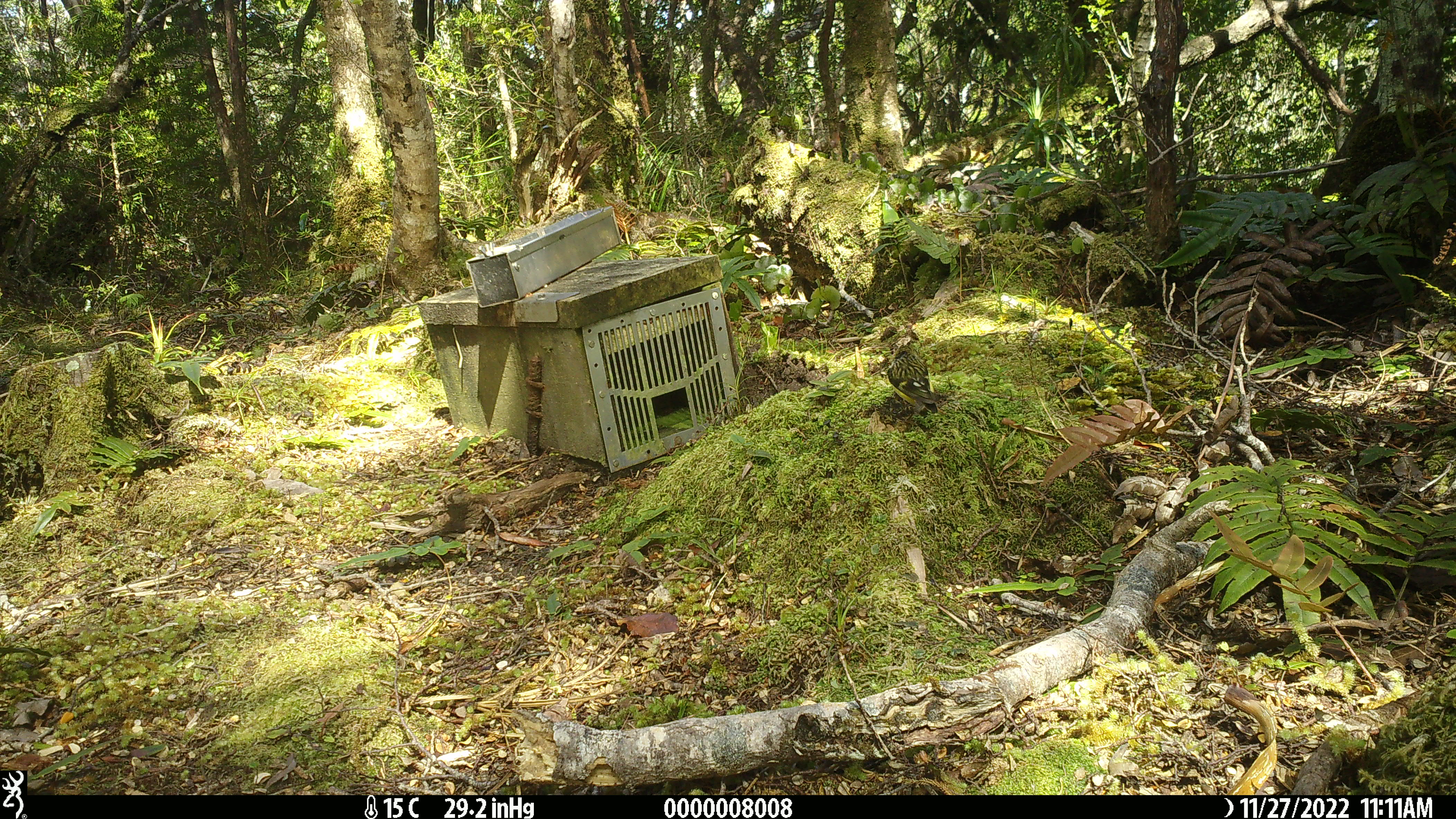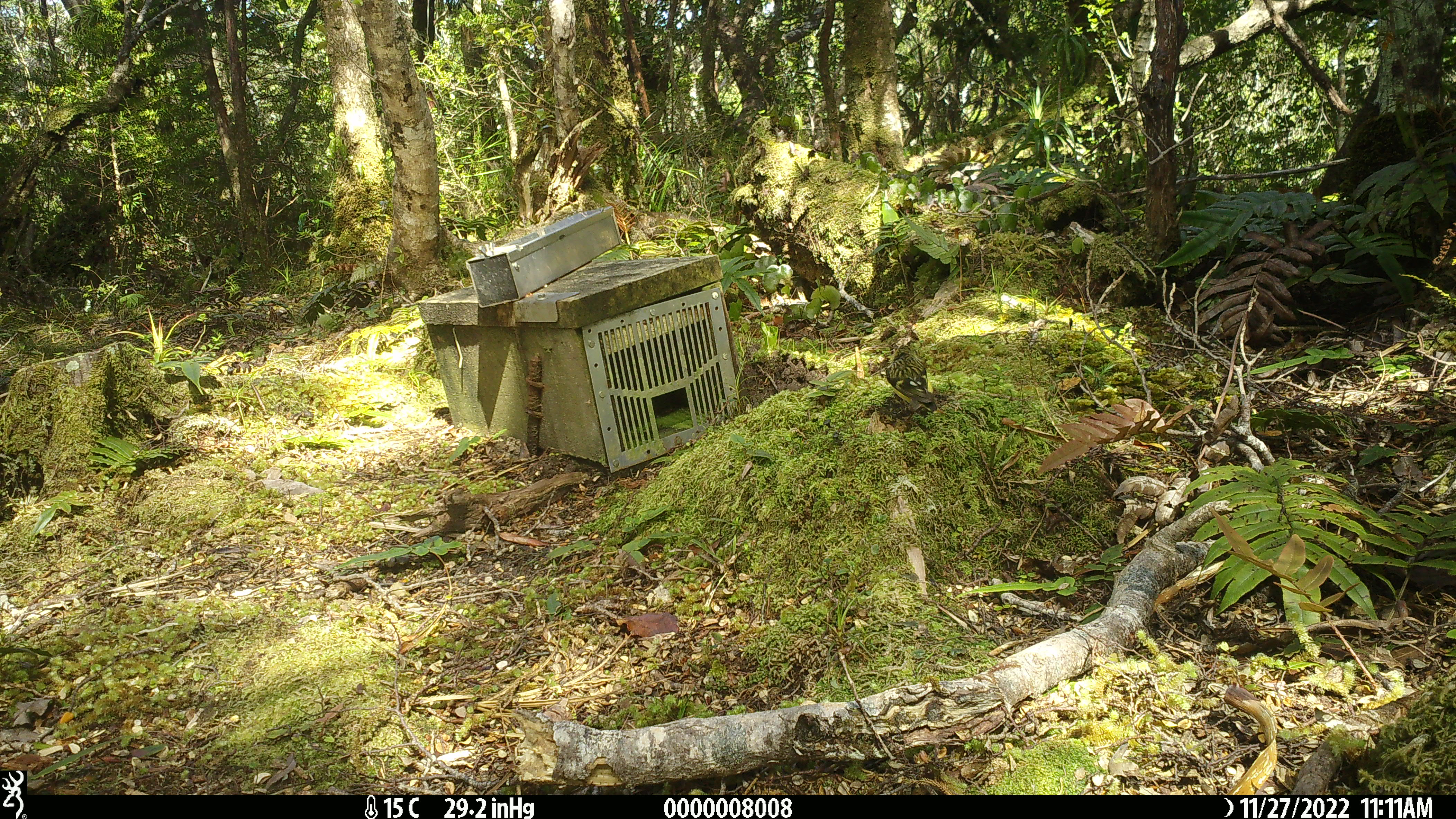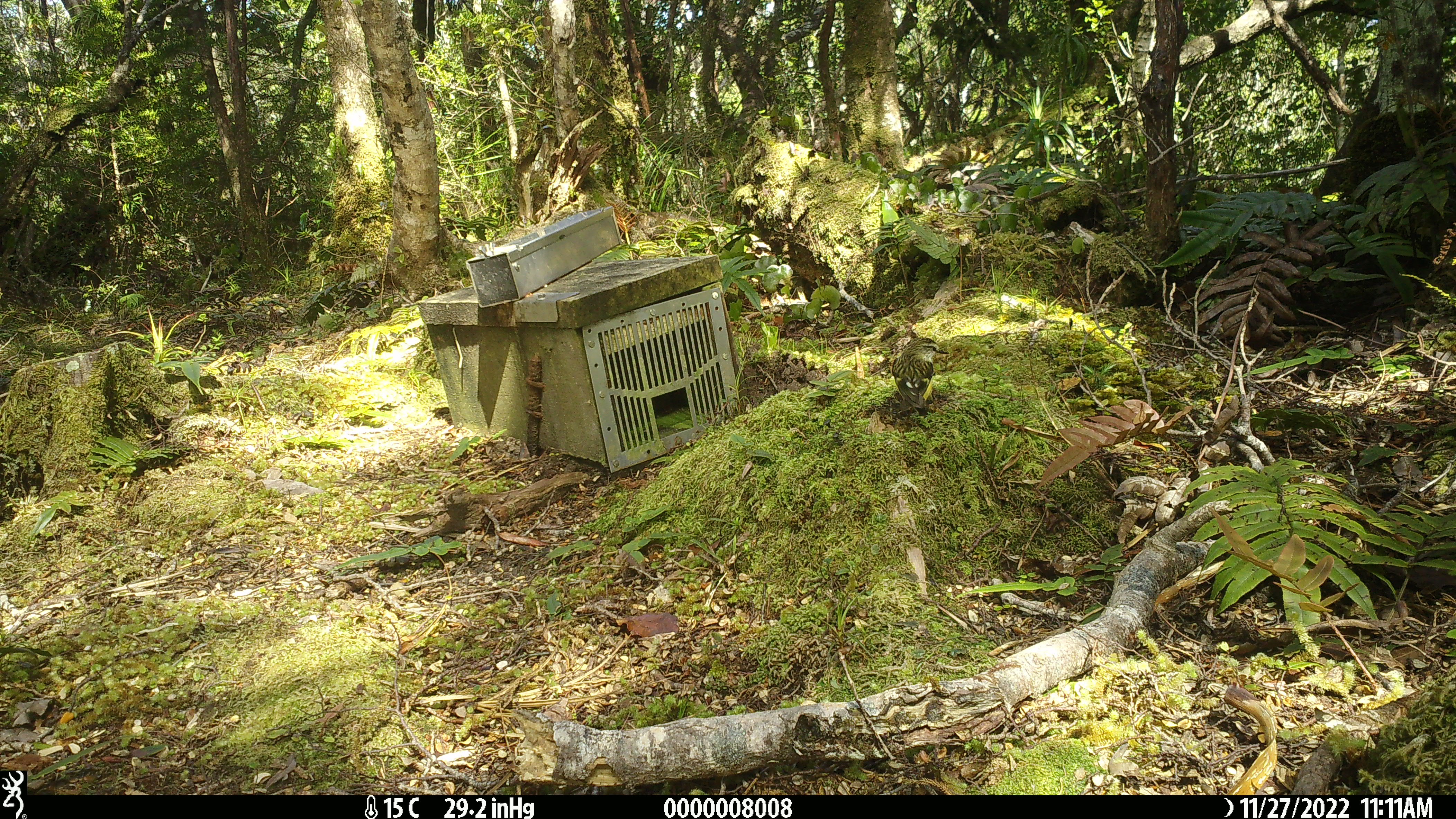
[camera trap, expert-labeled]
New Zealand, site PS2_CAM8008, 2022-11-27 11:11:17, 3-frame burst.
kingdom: Animalia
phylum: Chordata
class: Aves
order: Passeriformes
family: Acanthisittidae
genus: Acanthisitta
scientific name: Acanthisitta chloris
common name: rifleman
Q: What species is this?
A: Rifleman (Acanthisitta chloris).